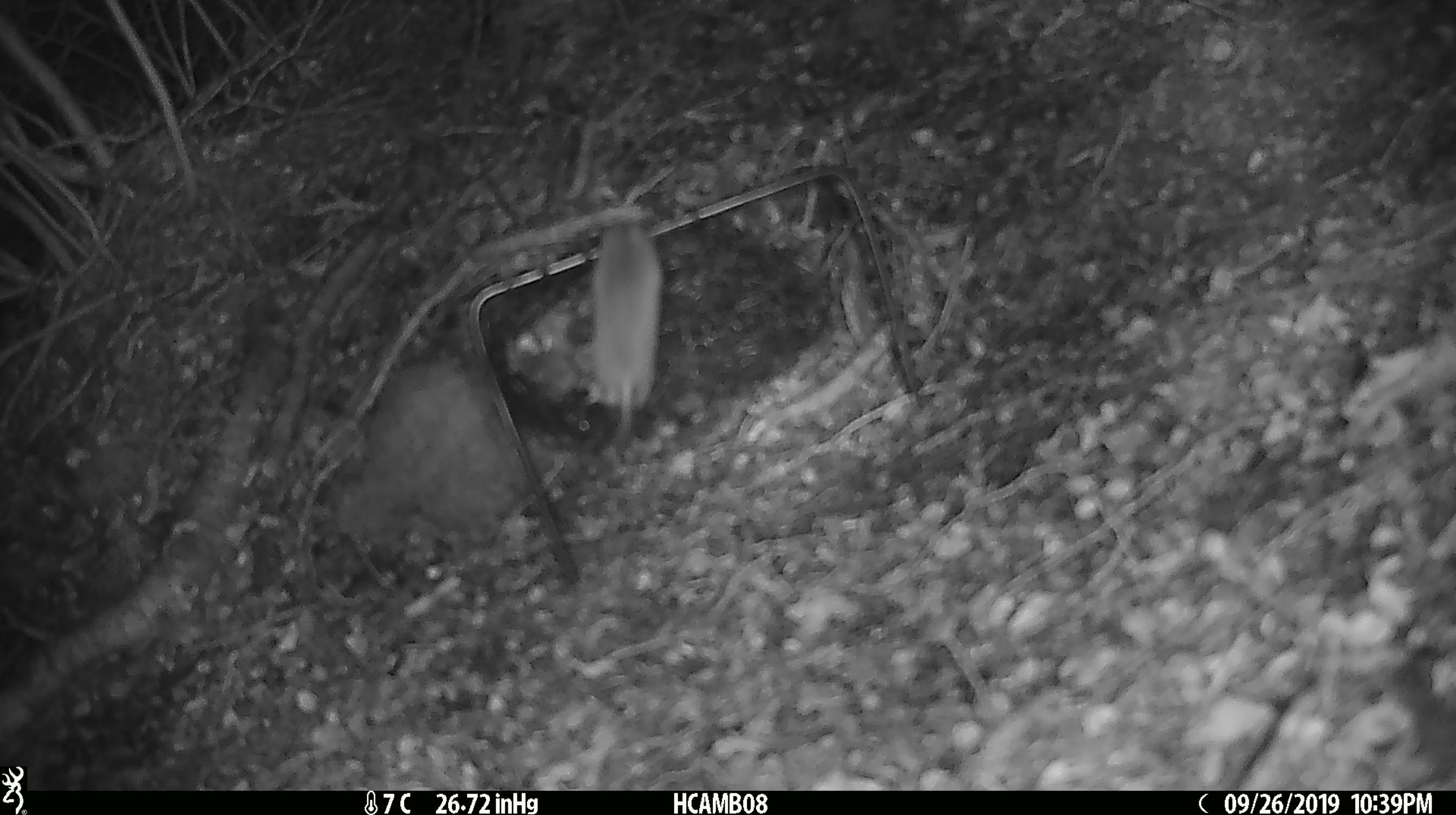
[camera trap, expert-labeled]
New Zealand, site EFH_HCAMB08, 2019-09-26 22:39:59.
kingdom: Animalia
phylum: Chordata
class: Mammalia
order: Rodentia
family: Muridae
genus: Mus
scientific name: Mus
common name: mouse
Mouse (Mus).